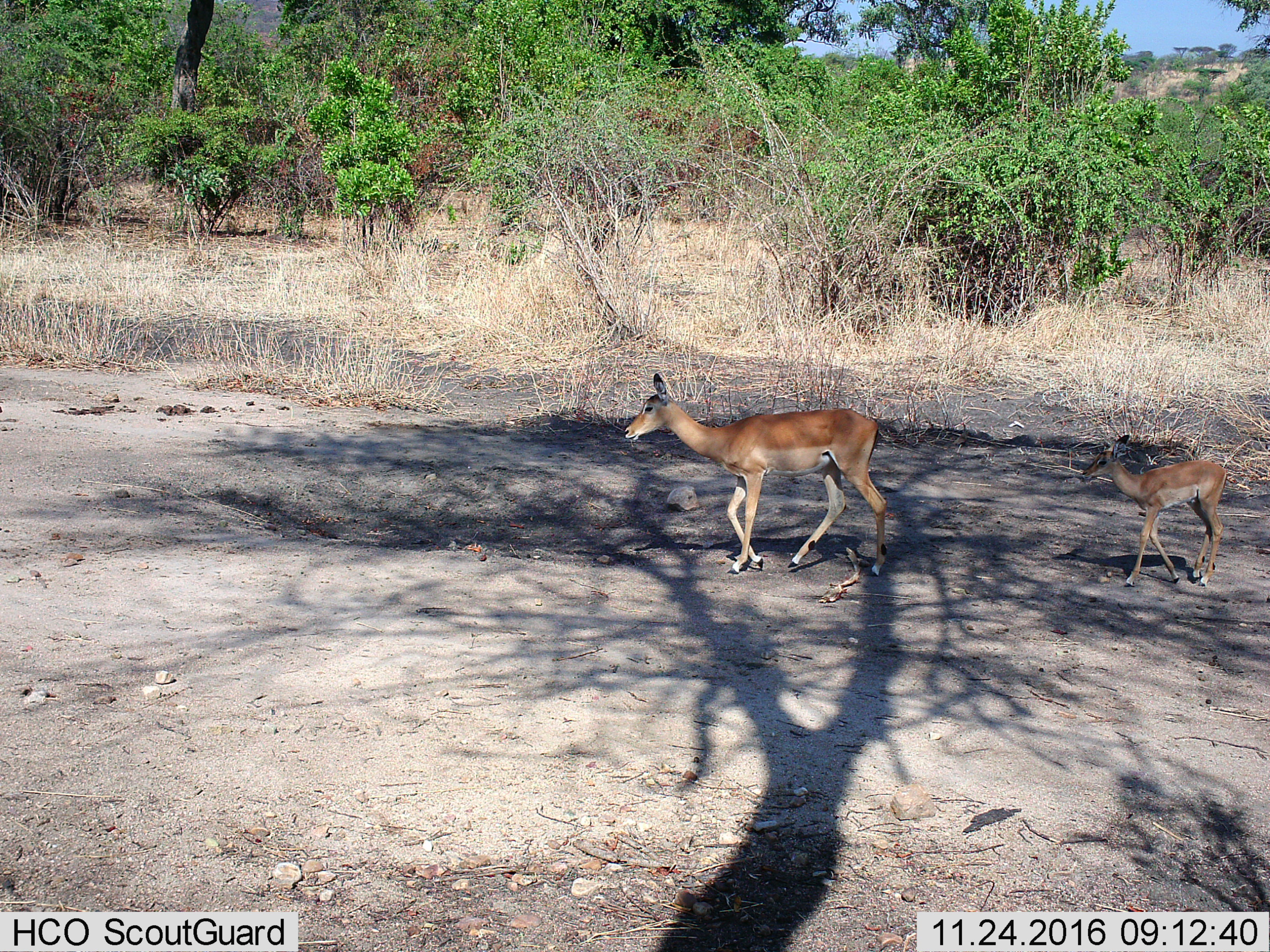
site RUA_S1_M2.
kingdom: Animalia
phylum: Chordata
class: Mammalia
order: Artiodactyla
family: Bovidae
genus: Aepyceros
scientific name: Aepyceros melampus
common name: impala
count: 2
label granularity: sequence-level